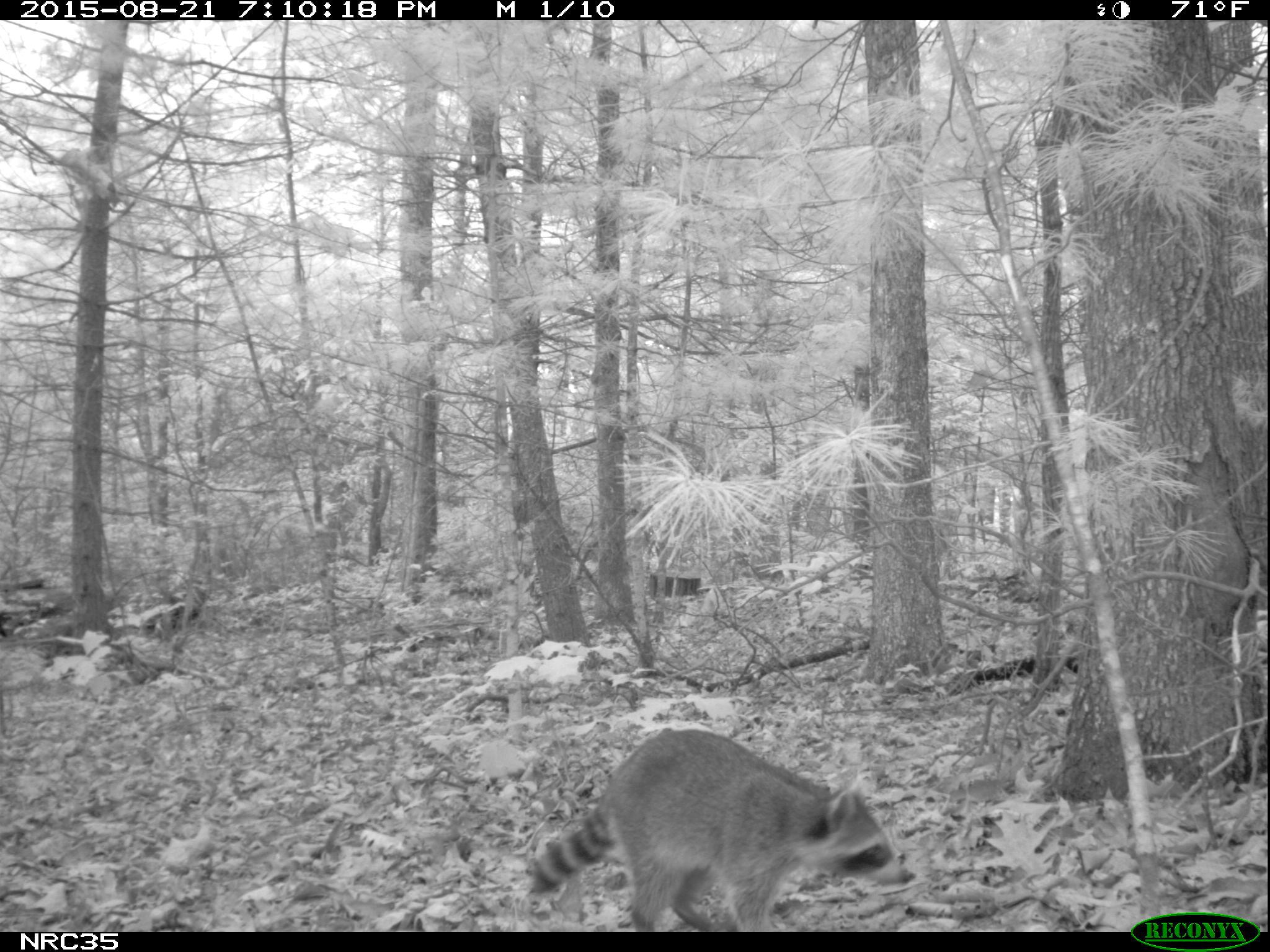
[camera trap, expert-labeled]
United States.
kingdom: Animalia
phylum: Chordata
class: Mammalia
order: Carnivora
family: Procyonidae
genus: Procyon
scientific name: Procyon lotor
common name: northern raccoon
Northern Raccoon (Procyon lotor).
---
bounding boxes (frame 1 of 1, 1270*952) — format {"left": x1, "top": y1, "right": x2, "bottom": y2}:
Northern Raccoon: {"left": 518, "top": 723, "right": 911, "bottom": 928}